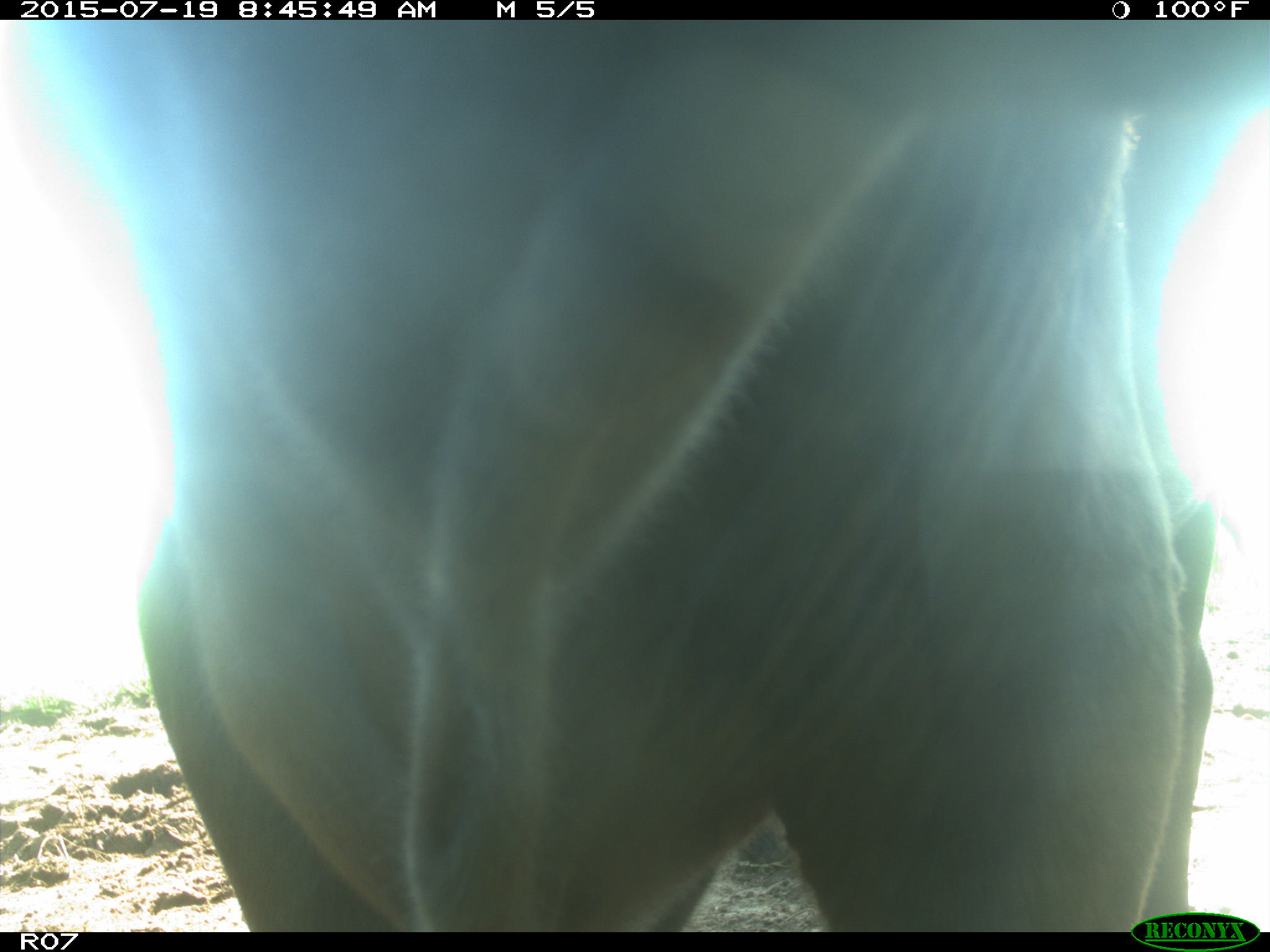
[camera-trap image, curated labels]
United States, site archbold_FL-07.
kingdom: Animalia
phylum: Chordata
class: Mammalia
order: Artiodactyla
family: Bovidae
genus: Bos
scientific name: Bos taurus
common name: domestic cow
Bos taurus (domestic cow).